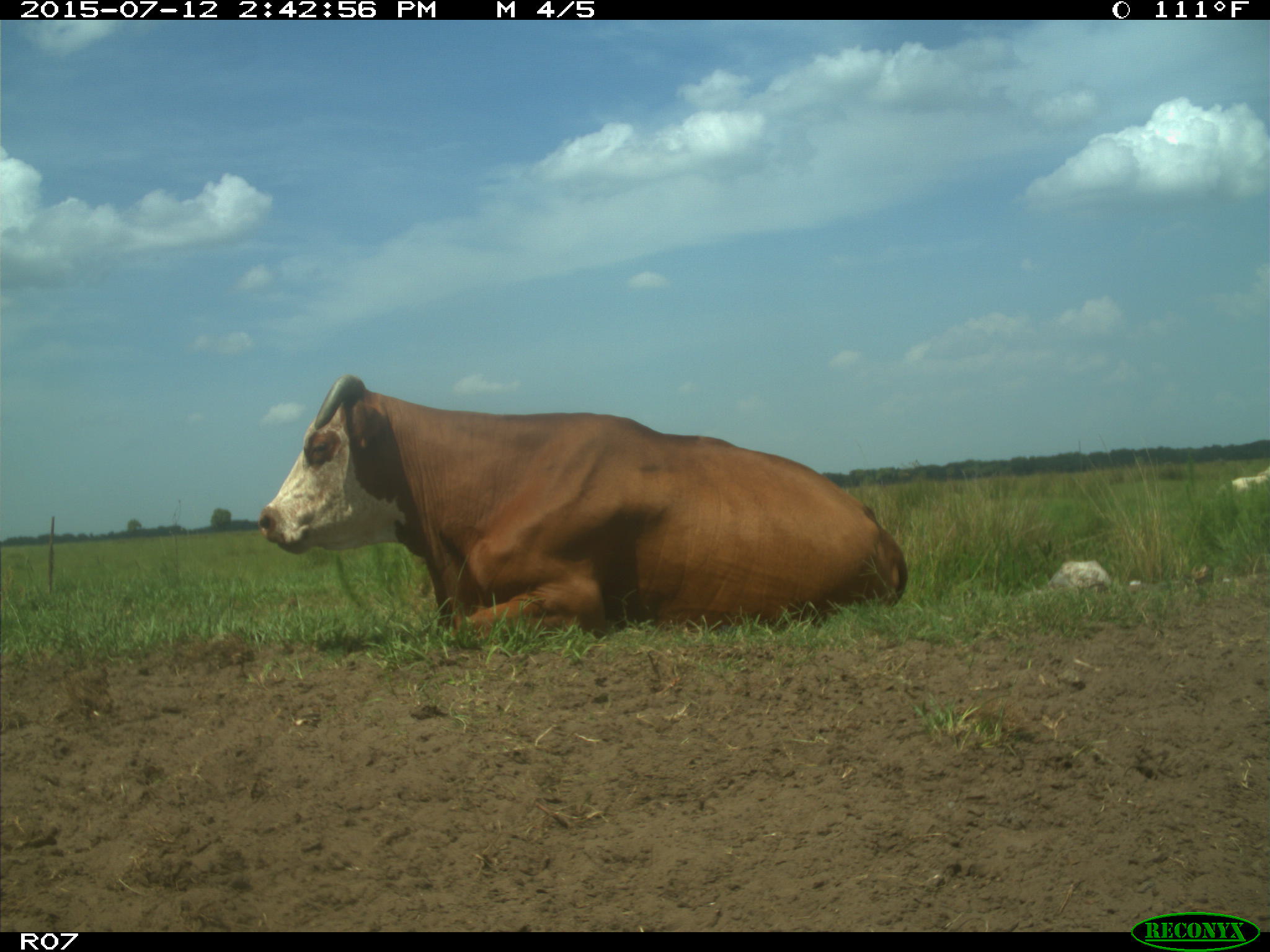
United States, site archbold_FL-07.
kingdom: Animalia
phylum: Chordata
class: Mammalia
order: Artiodactyla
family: Bovidae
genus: Bos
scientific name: Bos taurus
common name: domestic cow